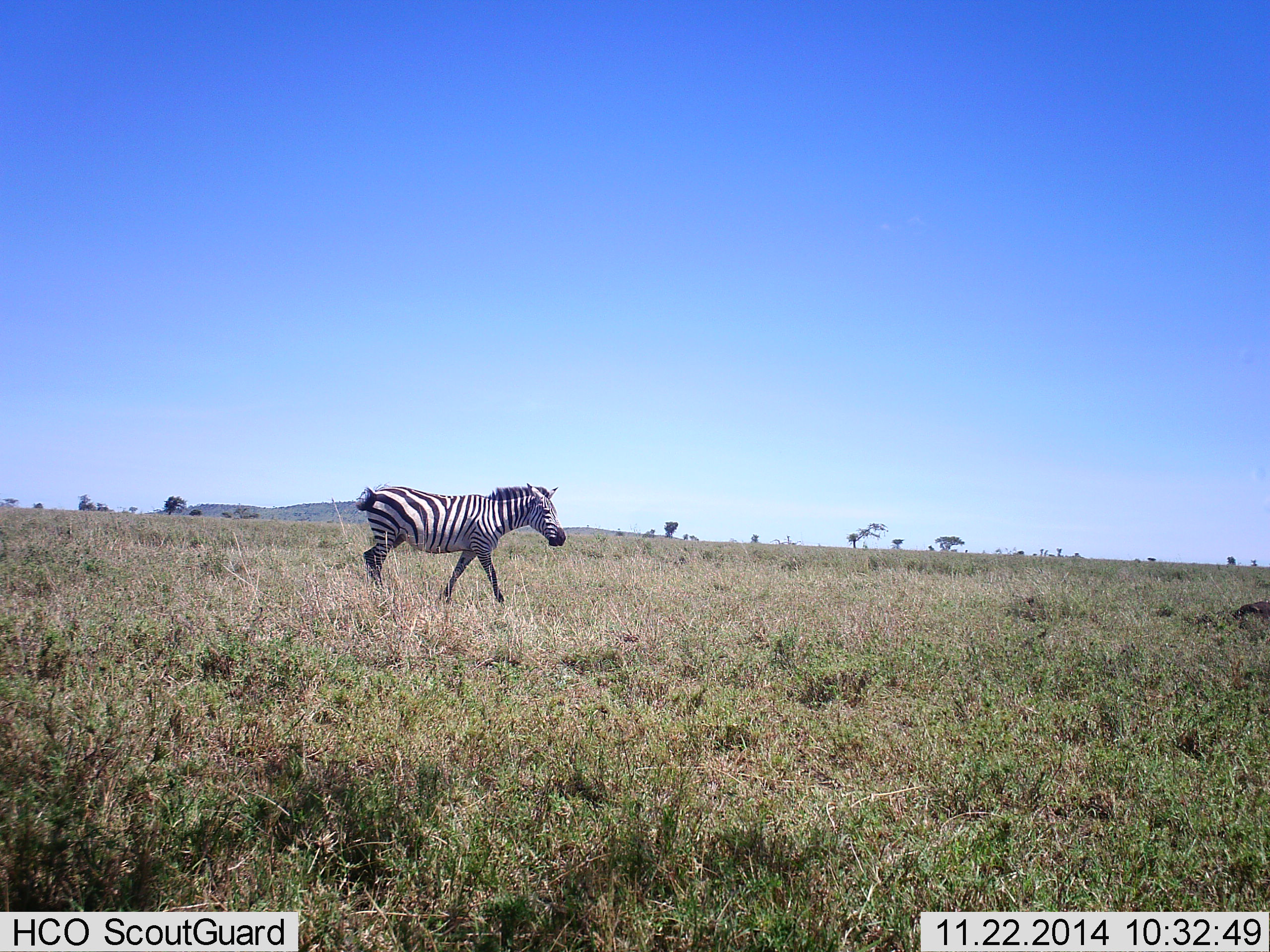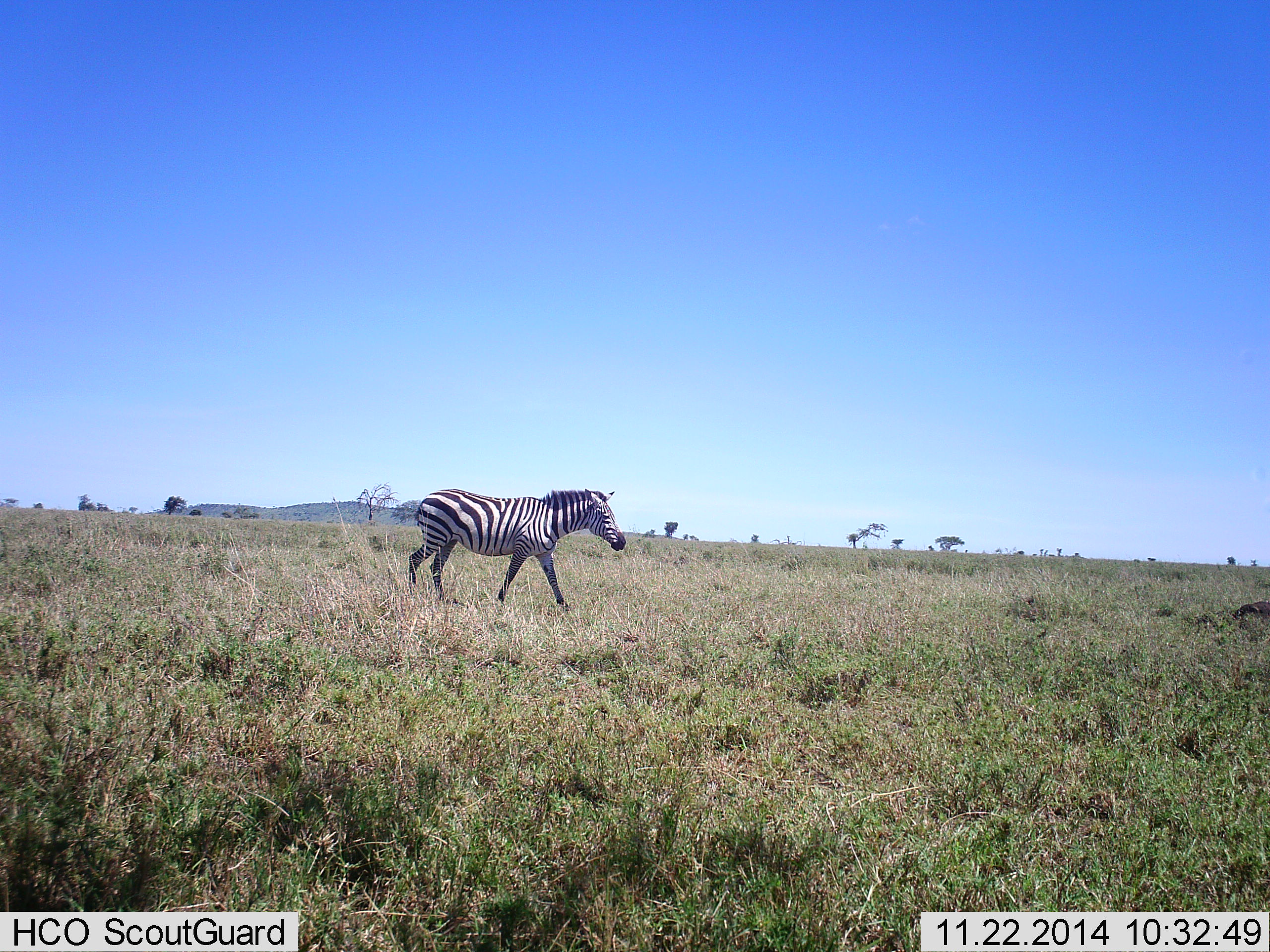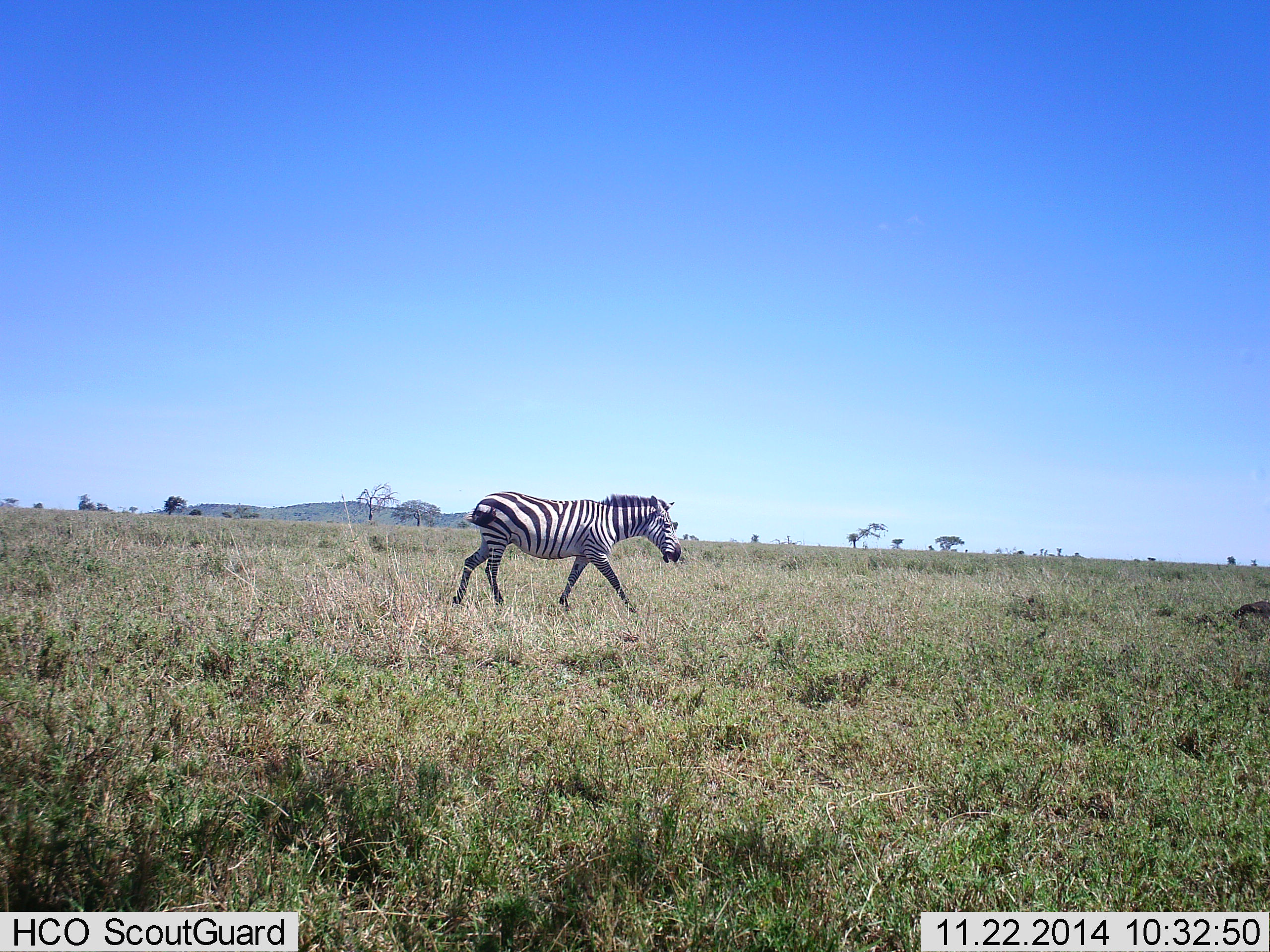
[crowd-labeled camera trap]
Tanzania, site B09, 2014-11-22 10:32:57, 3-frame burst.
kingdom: Animalia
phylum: Chordata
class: Mammalia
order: Perissodactyla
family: Equidae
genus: Equus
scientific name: Equus quagga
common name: plains zebra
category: zebra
Zebra (plains zebra) (Equus quagga), count 1. Behavior (volunteer vote fractions): standing 10%, resting 0%, moving 100%, interacting 0%. Young present (vote fraction): 0%. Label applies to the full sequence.